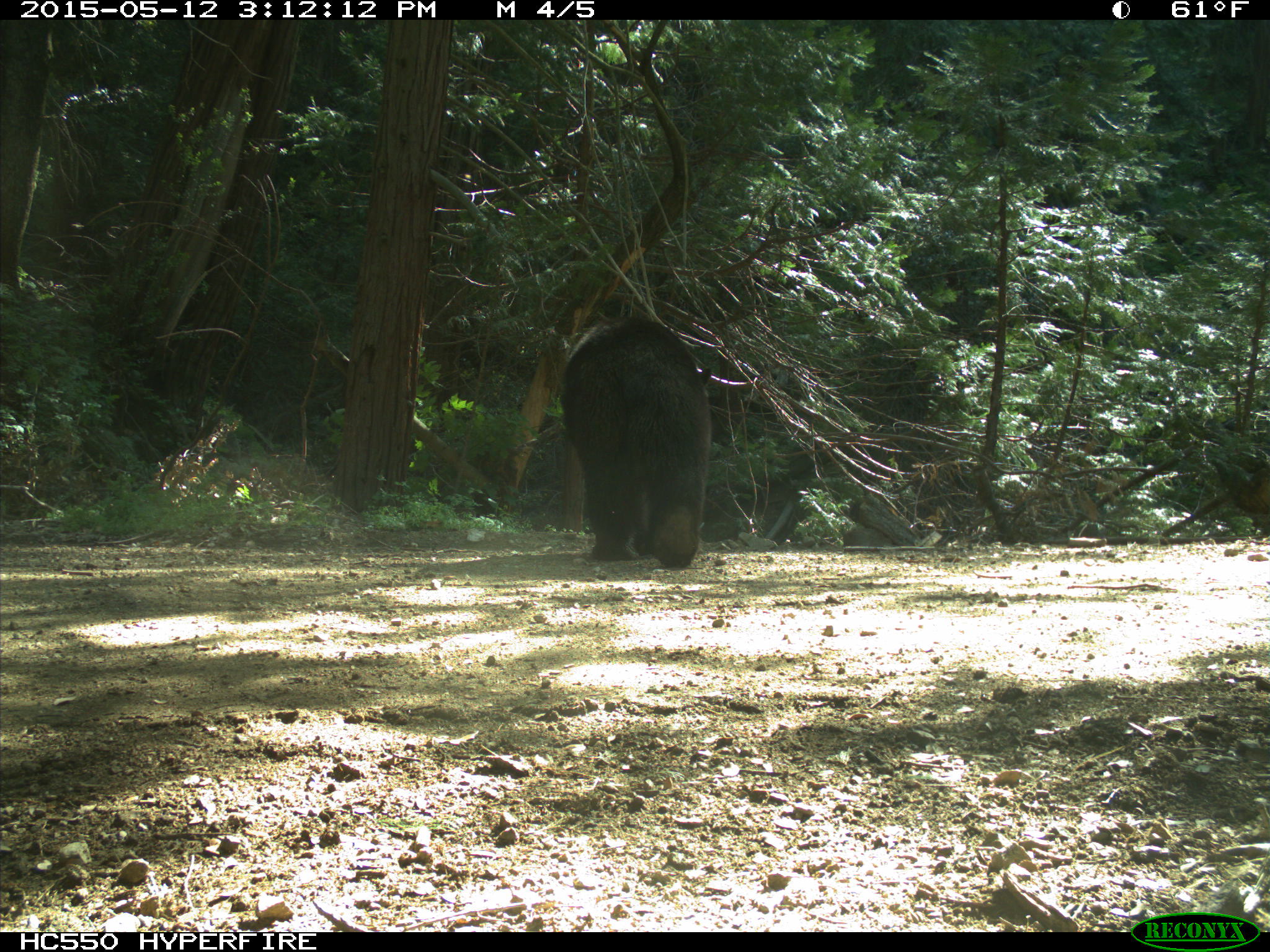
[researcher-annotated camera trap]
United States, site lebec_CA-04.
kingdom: Animalia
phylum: Chordata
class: Mammalia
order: Carnivora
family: Ursidae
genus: Ursus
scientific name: Ursus americanus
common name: american black bear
Ursus americanus (american black bear).